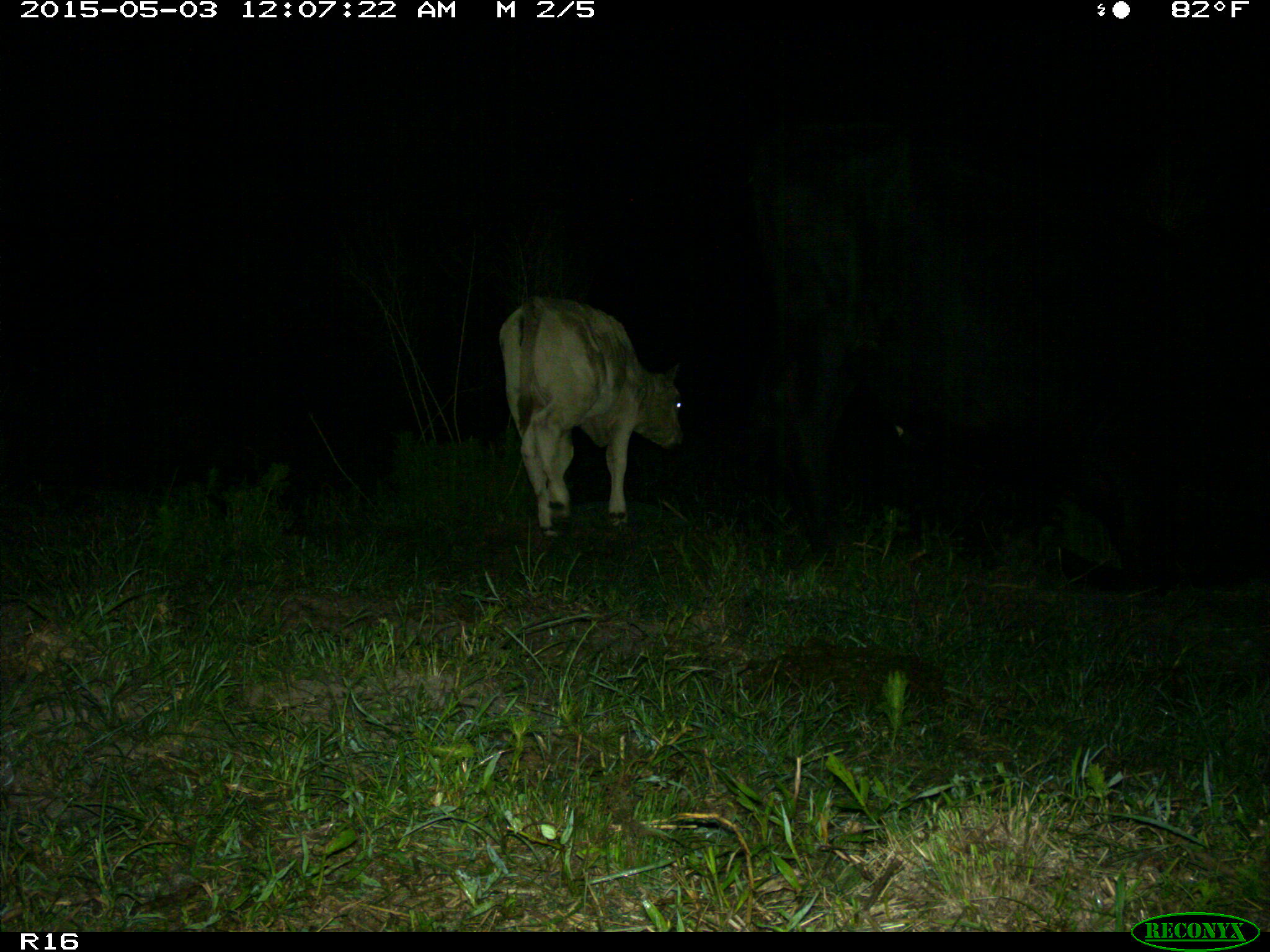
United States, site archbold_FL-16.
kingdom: Animalia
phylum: Chordata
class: Mammalia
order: Artiodactyla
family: Bovidae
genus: Bos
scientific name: Bos taurus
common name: domestic cow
Bos taurus (domestic cow).